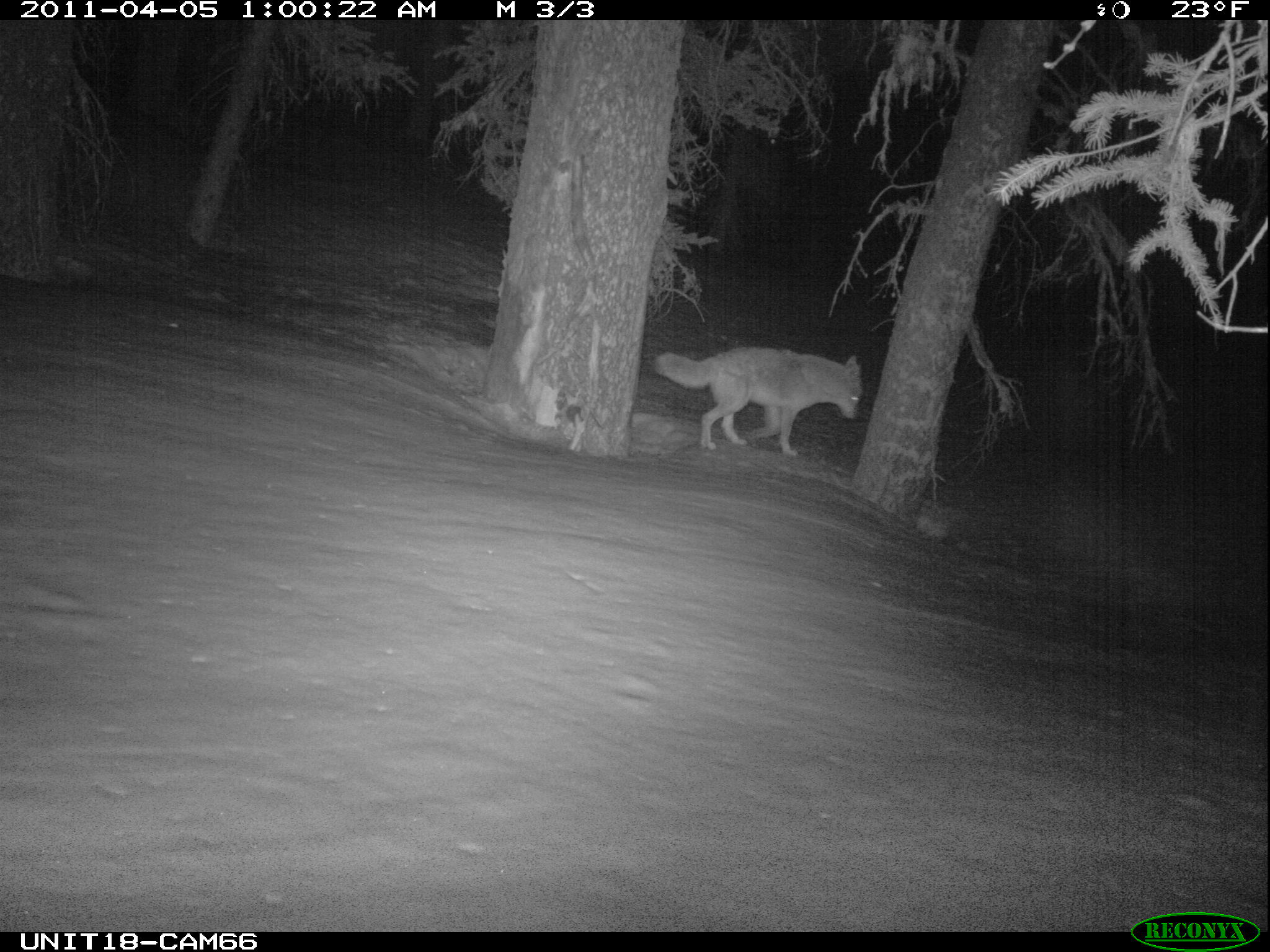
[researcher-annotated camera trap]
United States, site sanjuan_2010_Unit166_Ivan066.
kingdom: Animalia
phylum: Chordata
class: Mammalia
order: Carnivora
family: Canidae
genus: Canis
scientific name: Canis latrans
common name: coyote